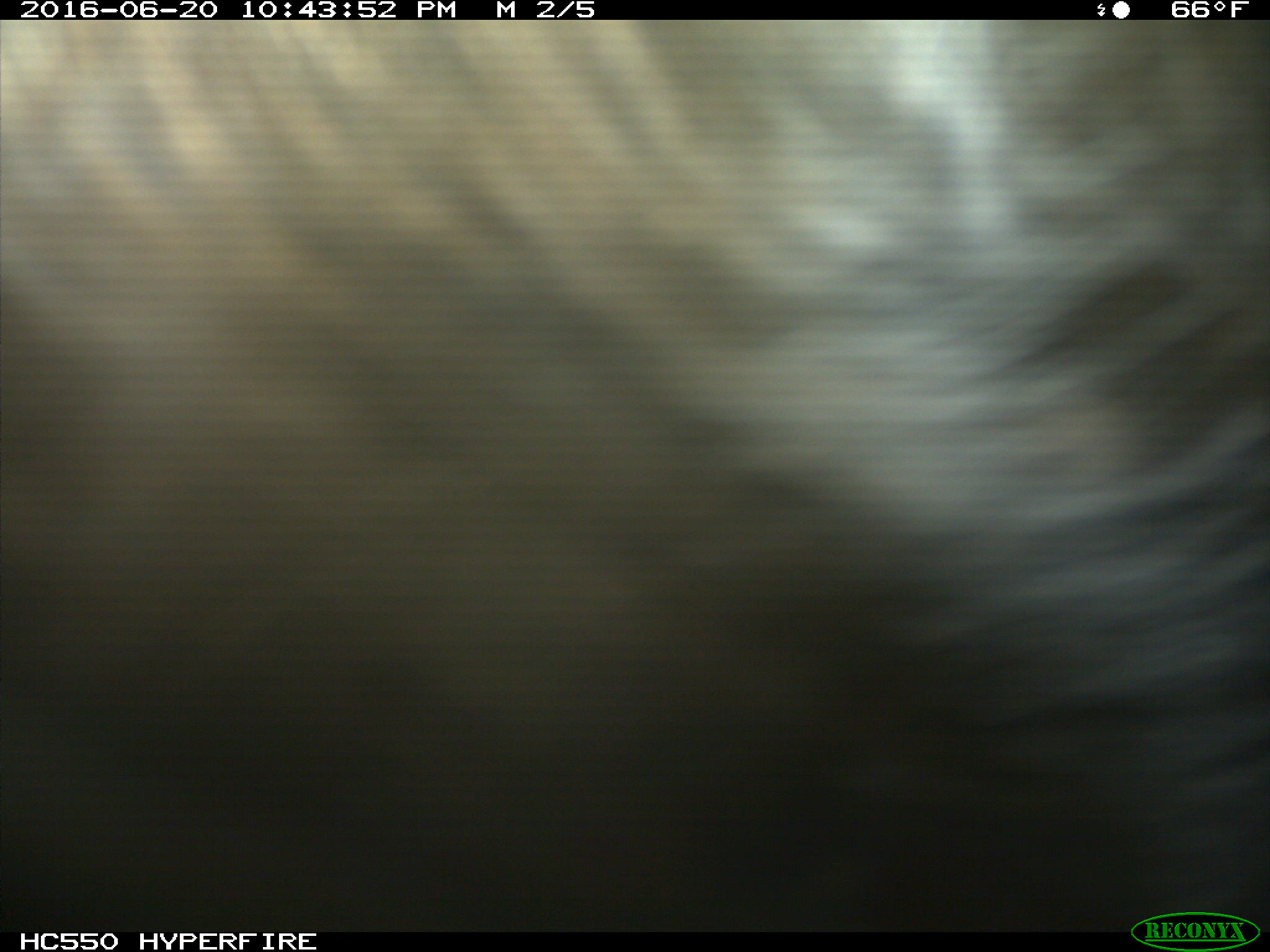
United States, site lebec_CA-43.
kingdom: Animalia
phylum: Chordata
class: Mammalia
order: Artiodactyla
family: Bovidae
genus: Bos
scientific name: Bos taurus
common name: domestic cow